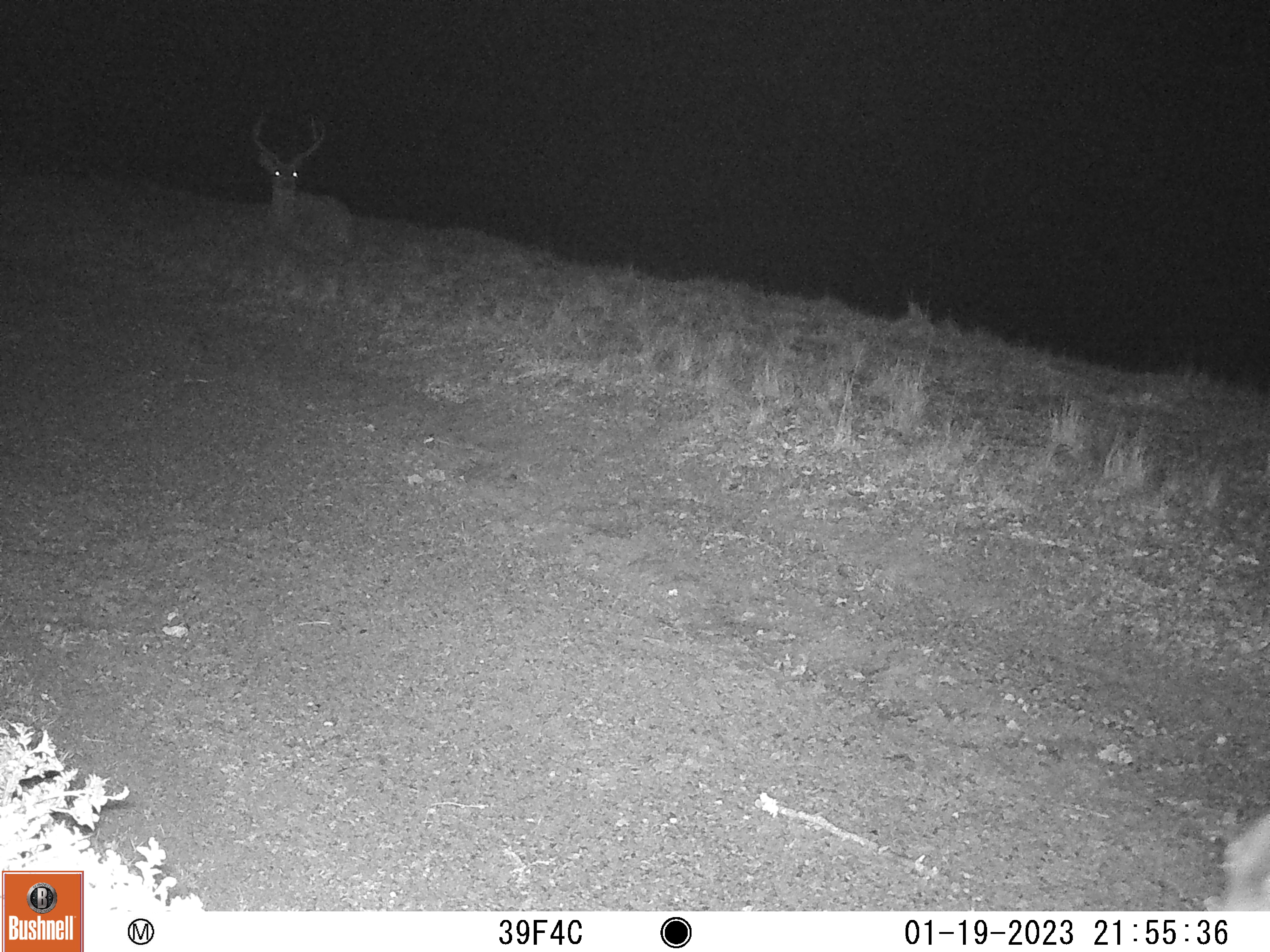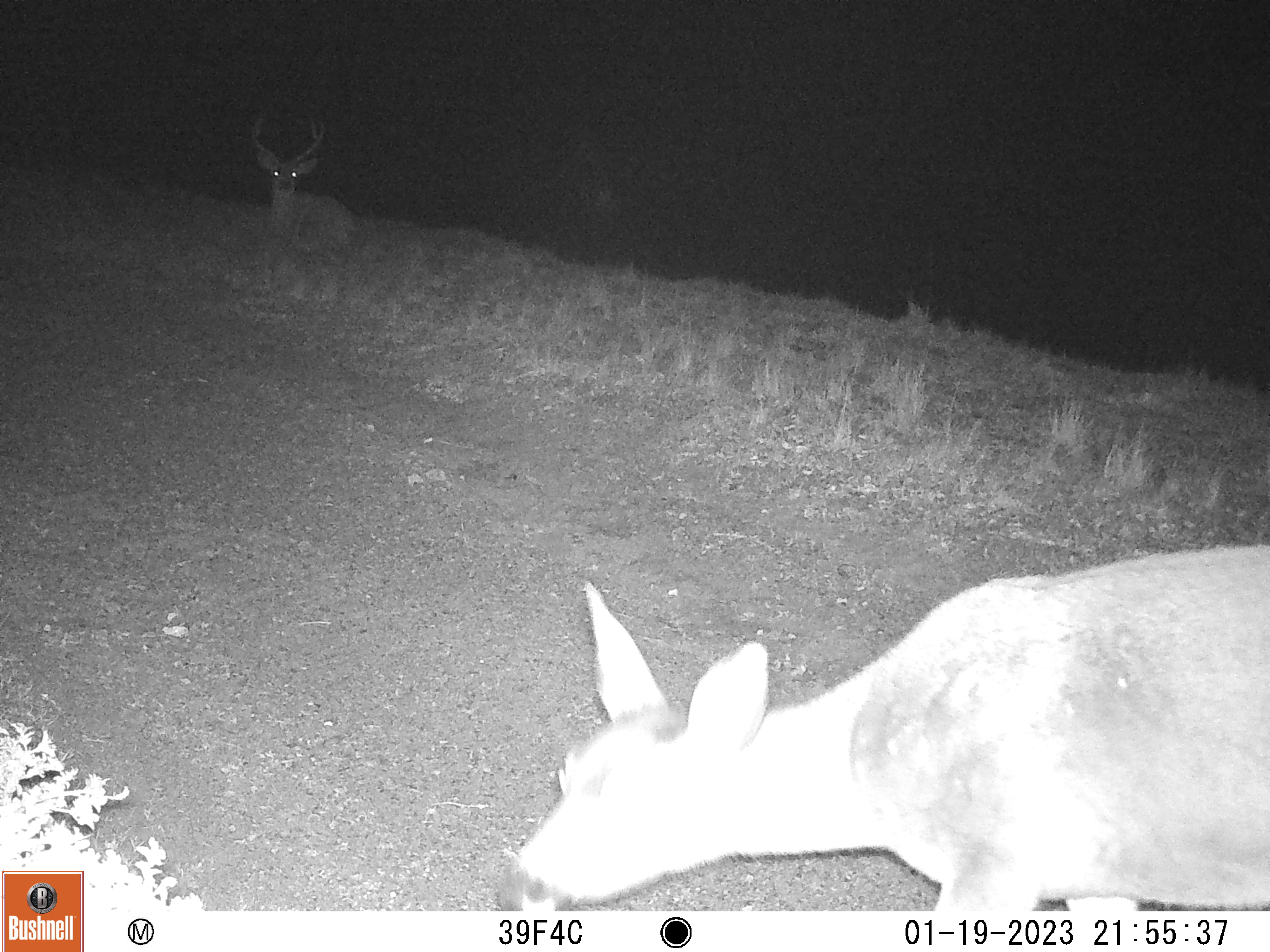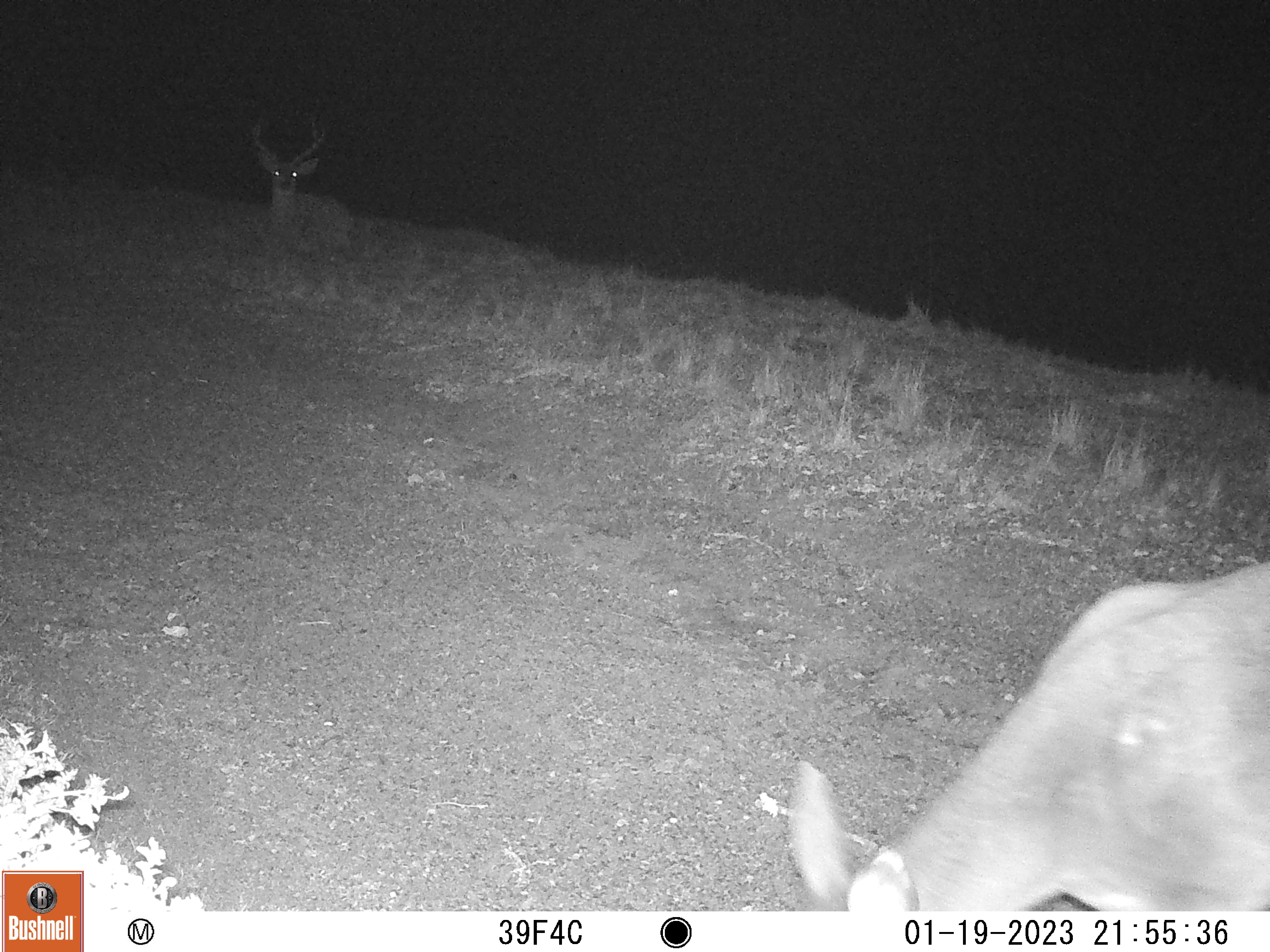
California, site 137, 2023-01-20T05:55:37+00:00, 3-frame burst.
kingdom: Animalia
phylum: Chordata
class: Mammalia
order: Artiodactyla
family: Cervidae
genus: Odocoileus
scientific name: Odocoileus hemionus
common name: mule deer